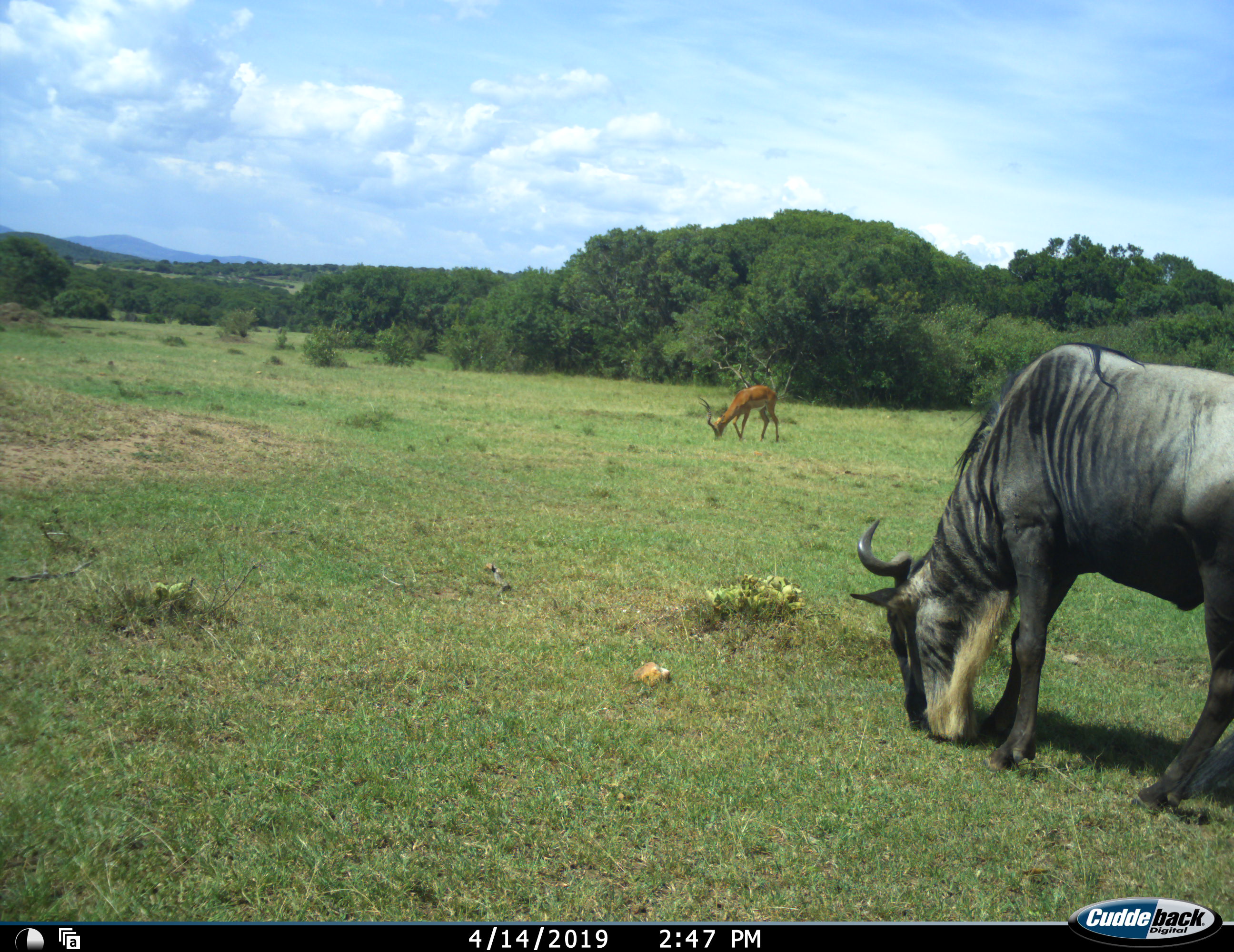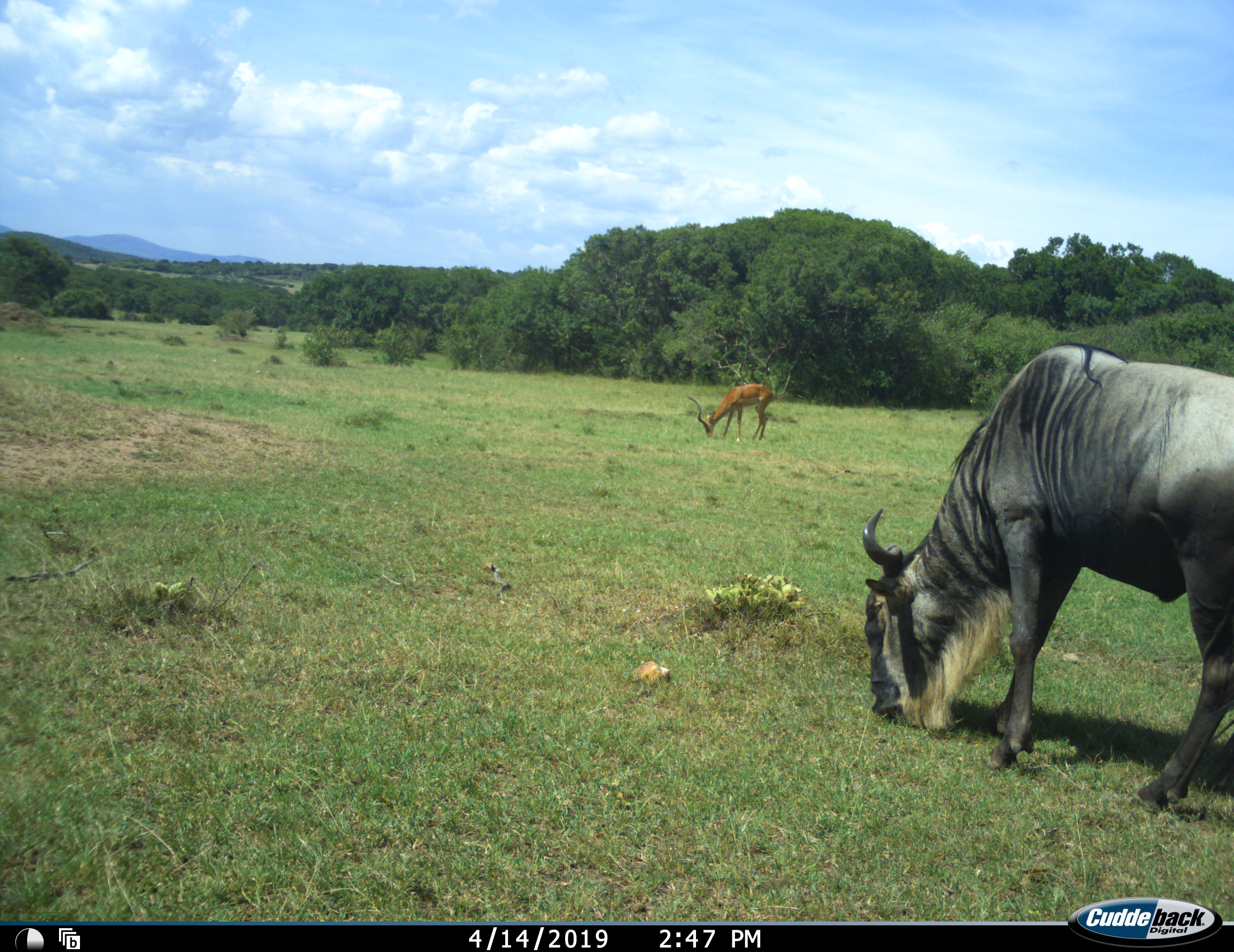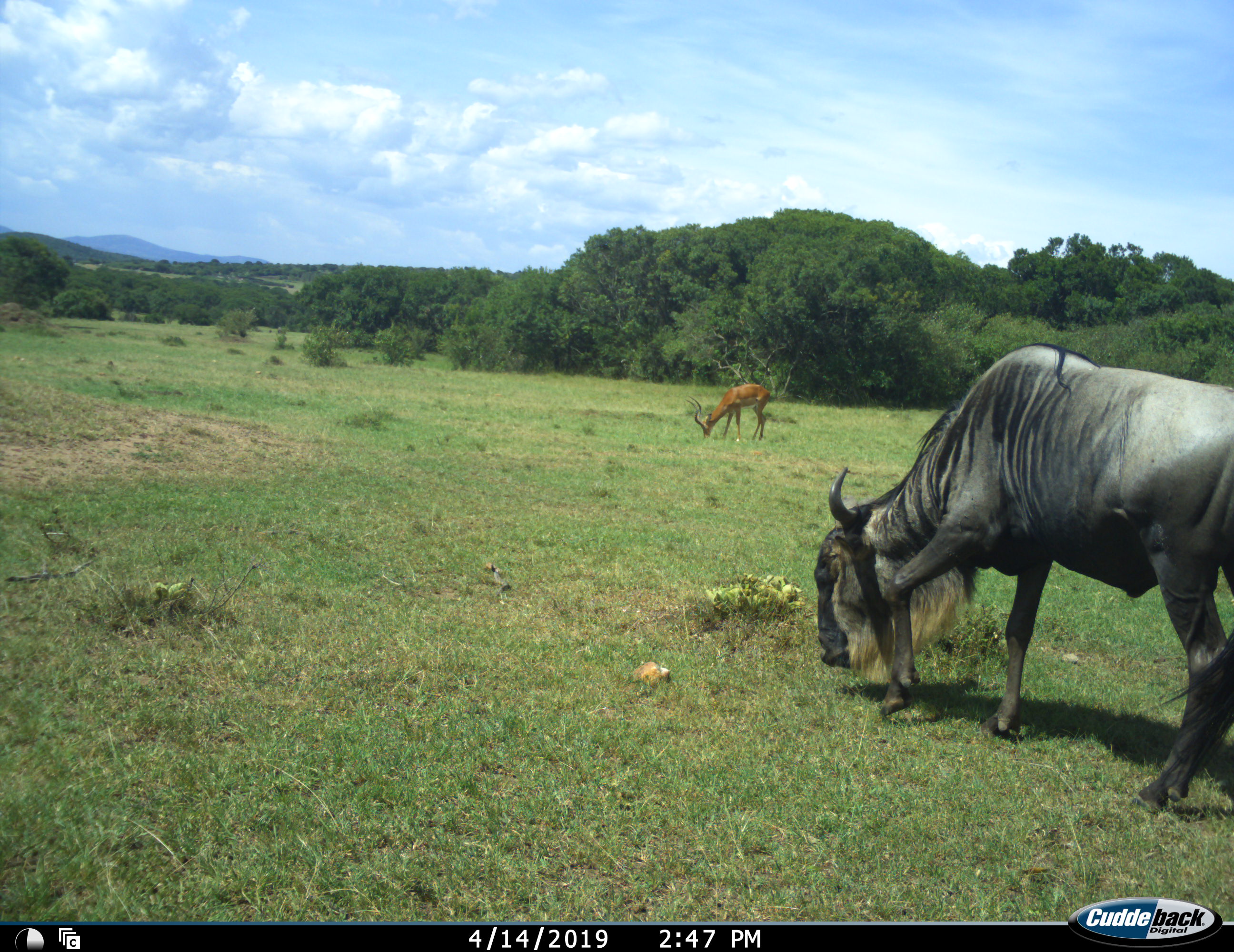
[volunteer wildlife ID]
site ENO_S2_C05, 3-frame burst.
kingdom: Animalia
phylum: Chordata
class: Mammalia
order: Artiodactyla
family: Bovidae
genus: Aepyceros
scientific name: Aepyceros melampus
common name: impala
Impala (Aepyceros melampus), count 1. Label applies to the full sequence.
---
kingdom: Animalia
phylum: Chordata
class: Mammalia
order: Artiodactyla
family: Bovidae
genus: Connochaetes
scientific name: Connochaetes taurinus taurinus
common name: blue wildebeest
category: wildebeestblue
Wildebeestblue (blue wildebeest) (Connochaetes taurinus taurinus), count 1. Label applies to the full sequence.